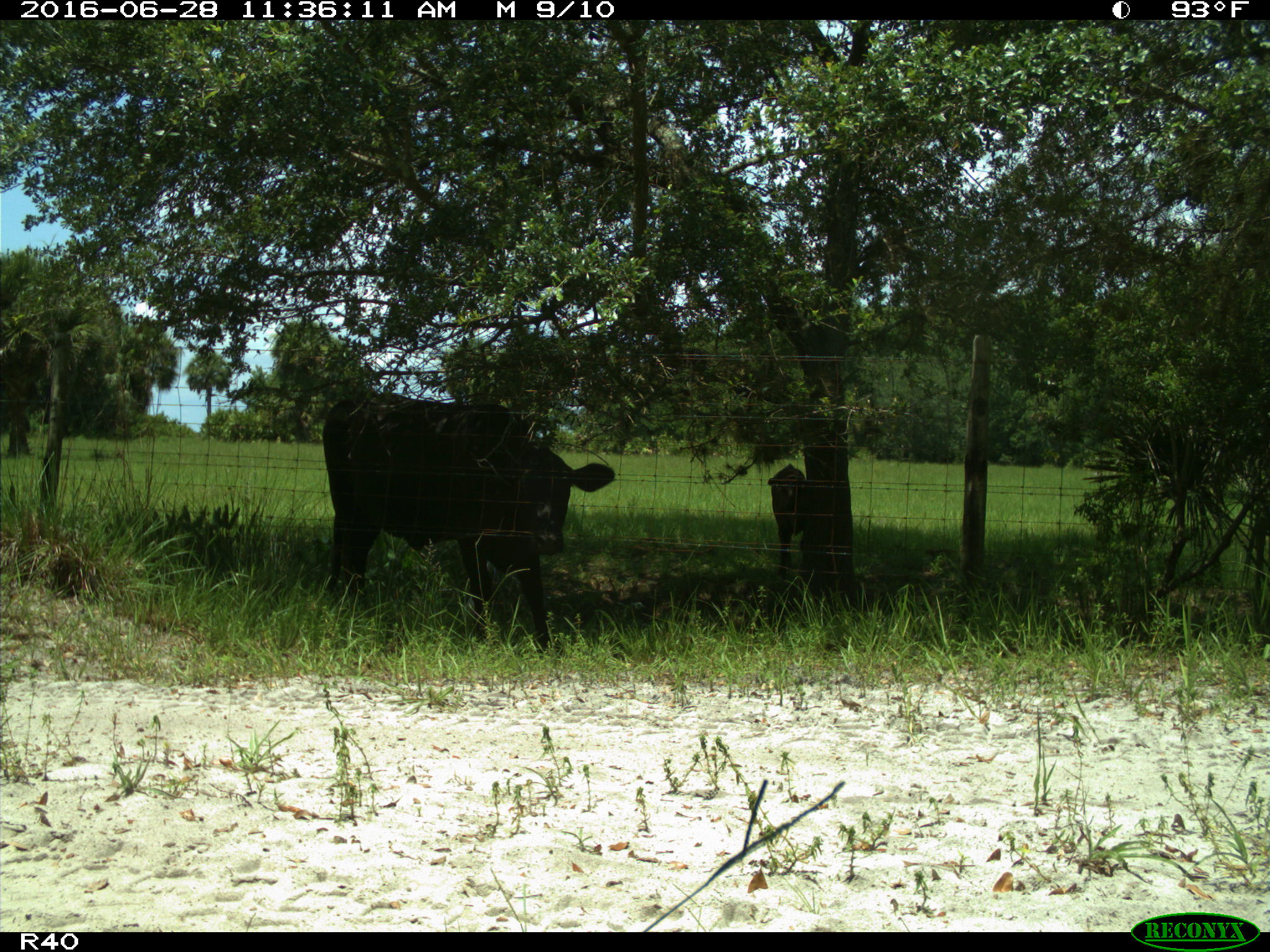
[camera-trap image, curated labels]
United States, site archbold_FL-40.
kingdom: Animalia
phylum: Chordata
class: Mammalia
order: Artiodactyla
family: Bovidae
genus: Bos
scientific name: Bos taurus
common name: domestic cow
Bos taurus (domestic cow).